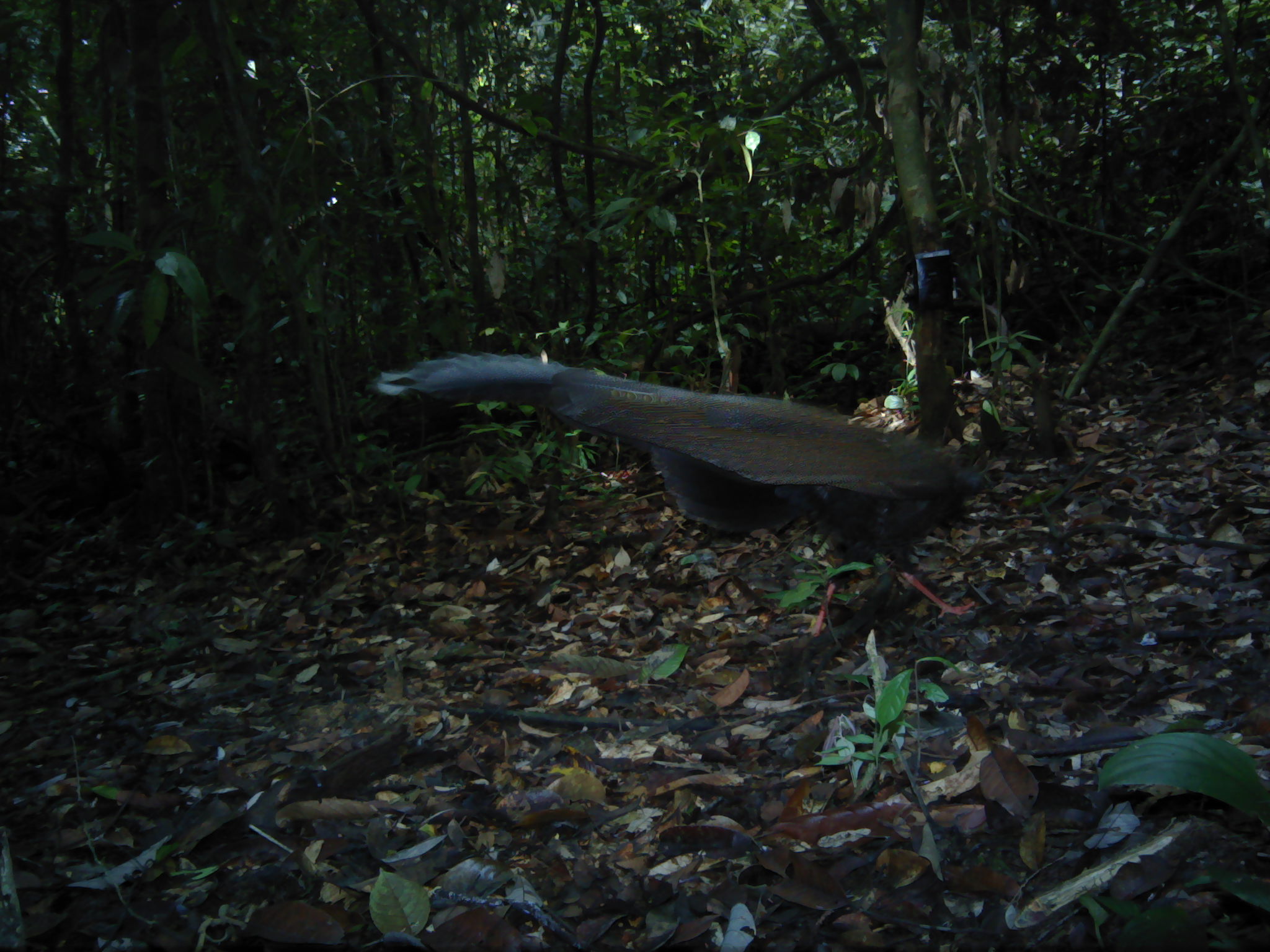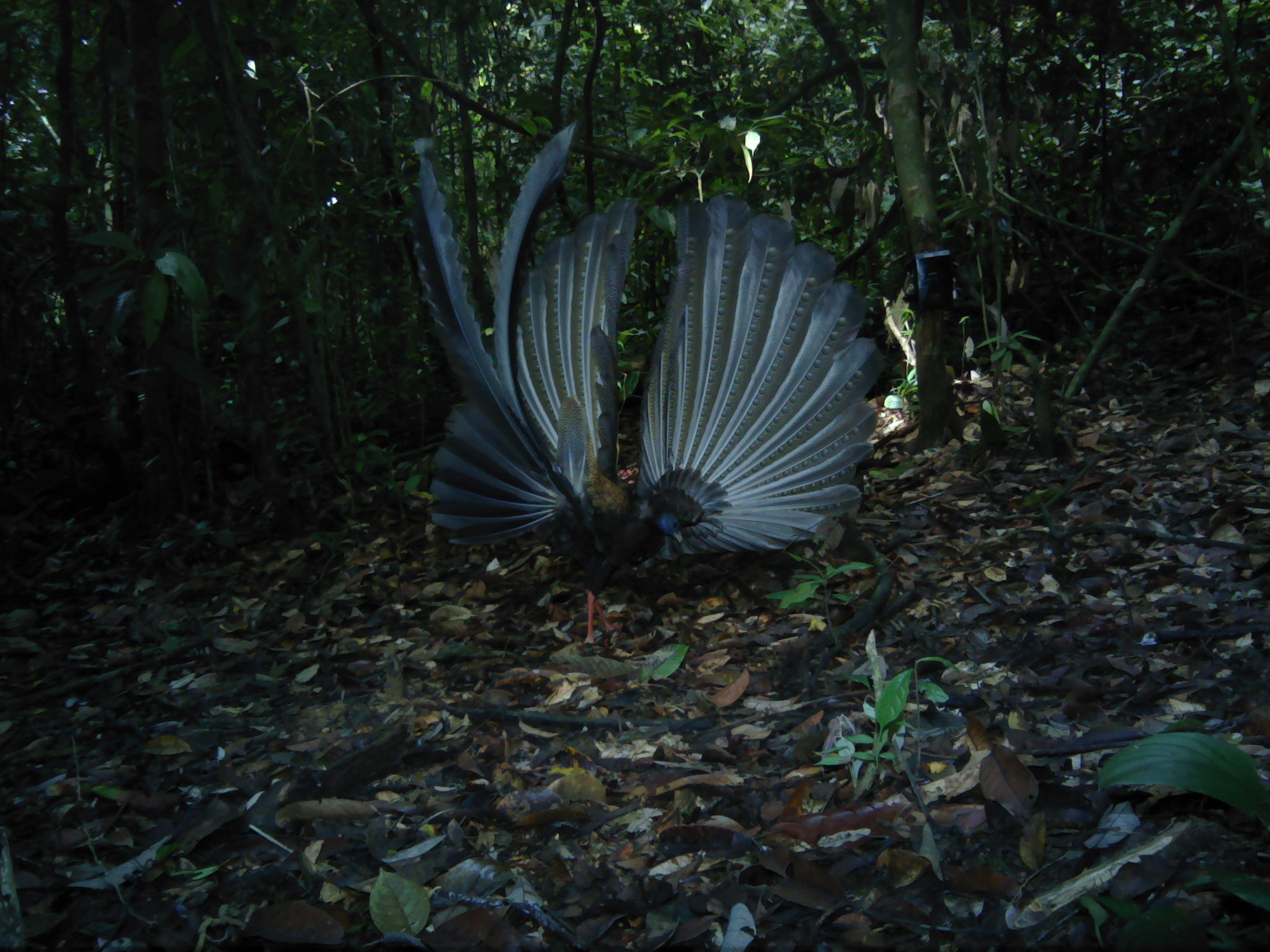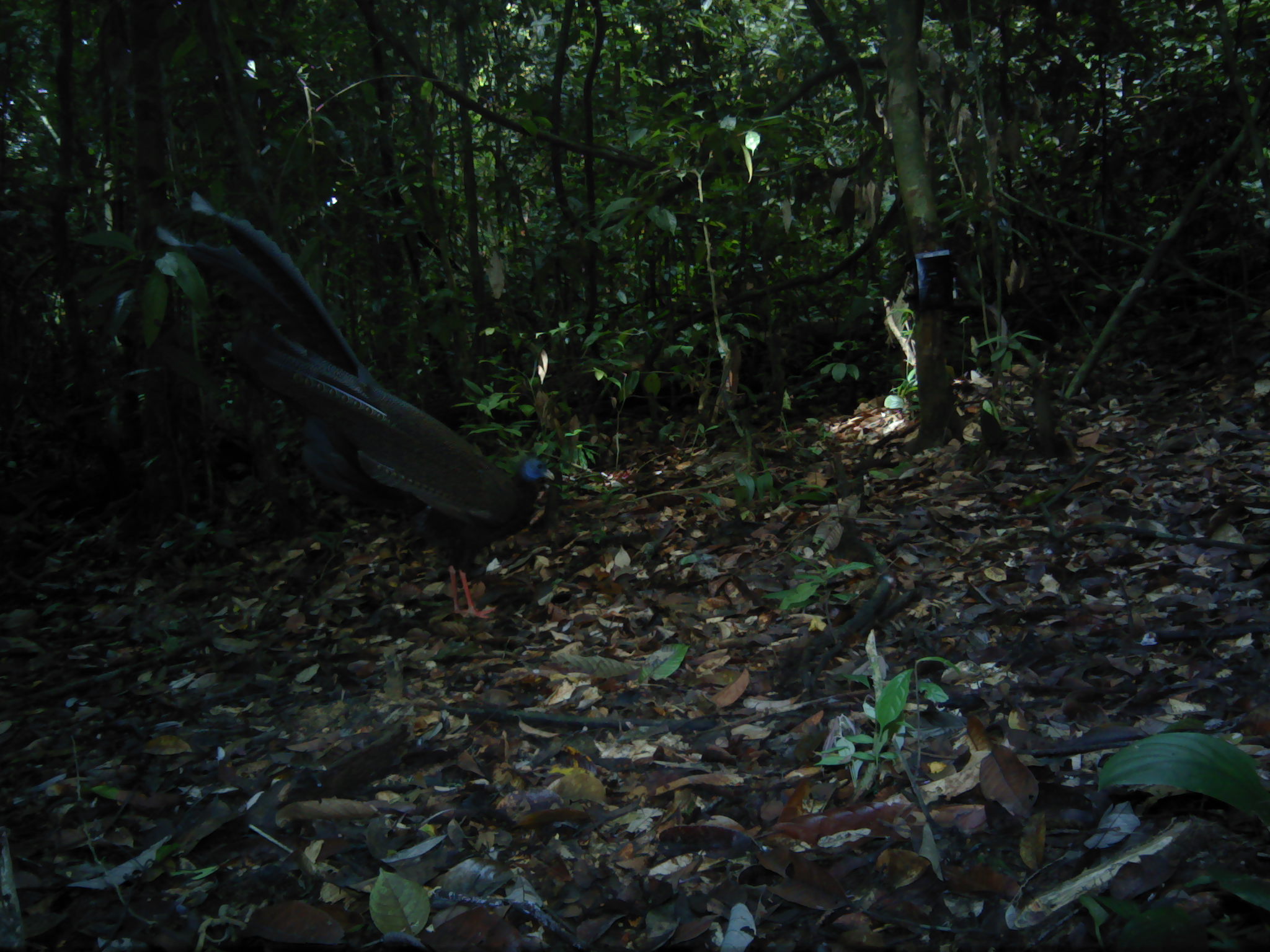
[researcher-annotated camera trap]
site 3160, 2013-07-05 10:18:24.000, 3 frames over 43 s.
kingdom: Animalia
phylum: Chordata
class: Aves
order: Galliformes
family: Phasianidae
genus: Argusianus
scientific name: Argusianus argus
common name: great argus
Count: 1.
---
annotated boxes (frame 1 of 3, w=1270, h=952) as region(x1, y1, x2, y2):
argusianus argus: region(370, 349, 985, 638)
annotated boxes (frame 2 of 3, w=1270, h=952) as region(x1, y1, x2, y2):
argusianus argus: region(404, 119, 886, 645)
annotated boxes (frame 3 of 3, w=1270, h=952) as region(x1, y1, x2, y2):
argusianus argus: region(154, 188, 555, 619)